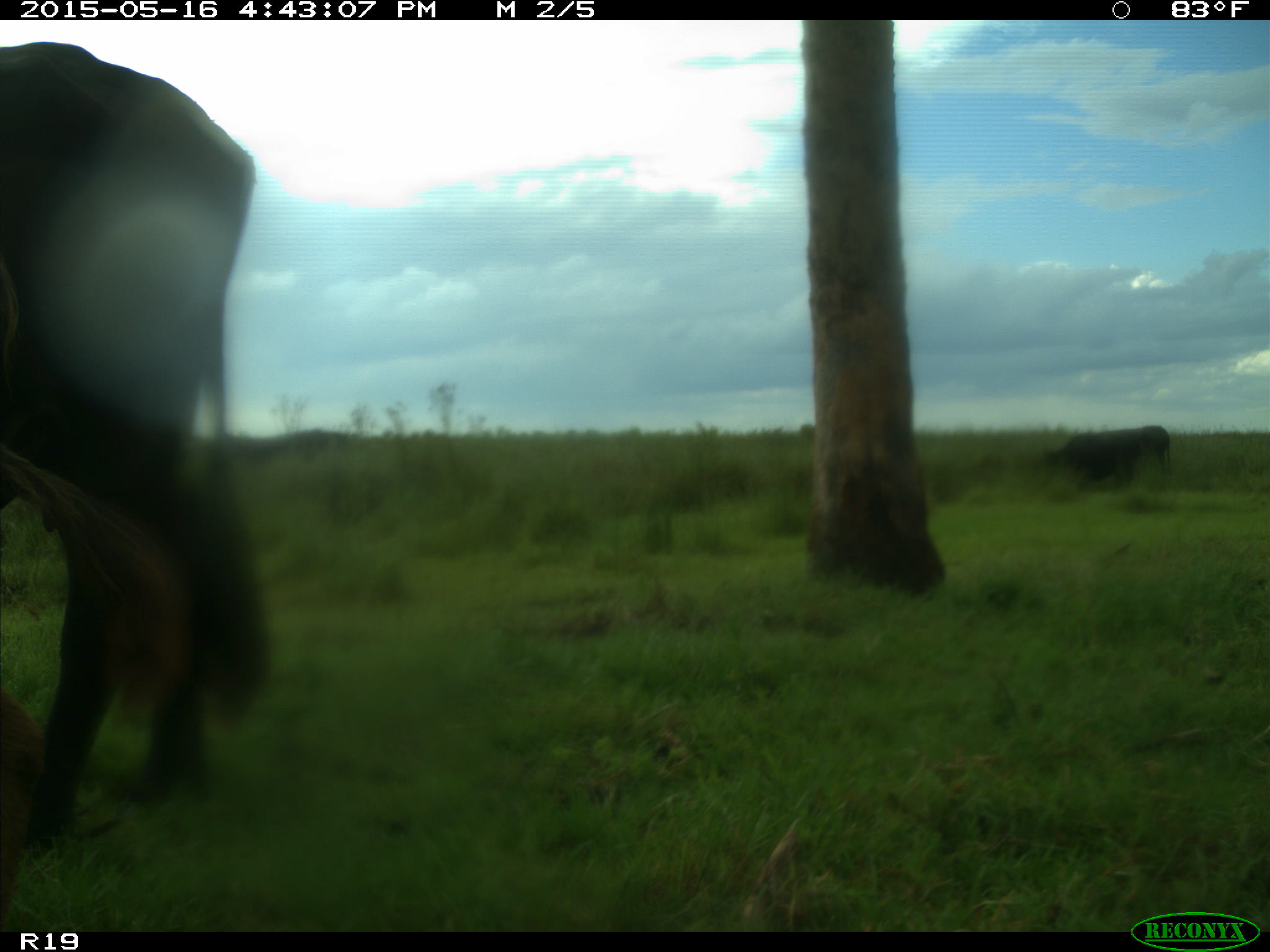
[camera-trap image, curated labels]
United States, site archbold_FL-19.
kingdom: Animalia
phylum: Chordata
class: Mammalia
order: Artiodactyla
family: Bovidae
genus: Bos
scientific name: Bos taurus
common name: domestic cow